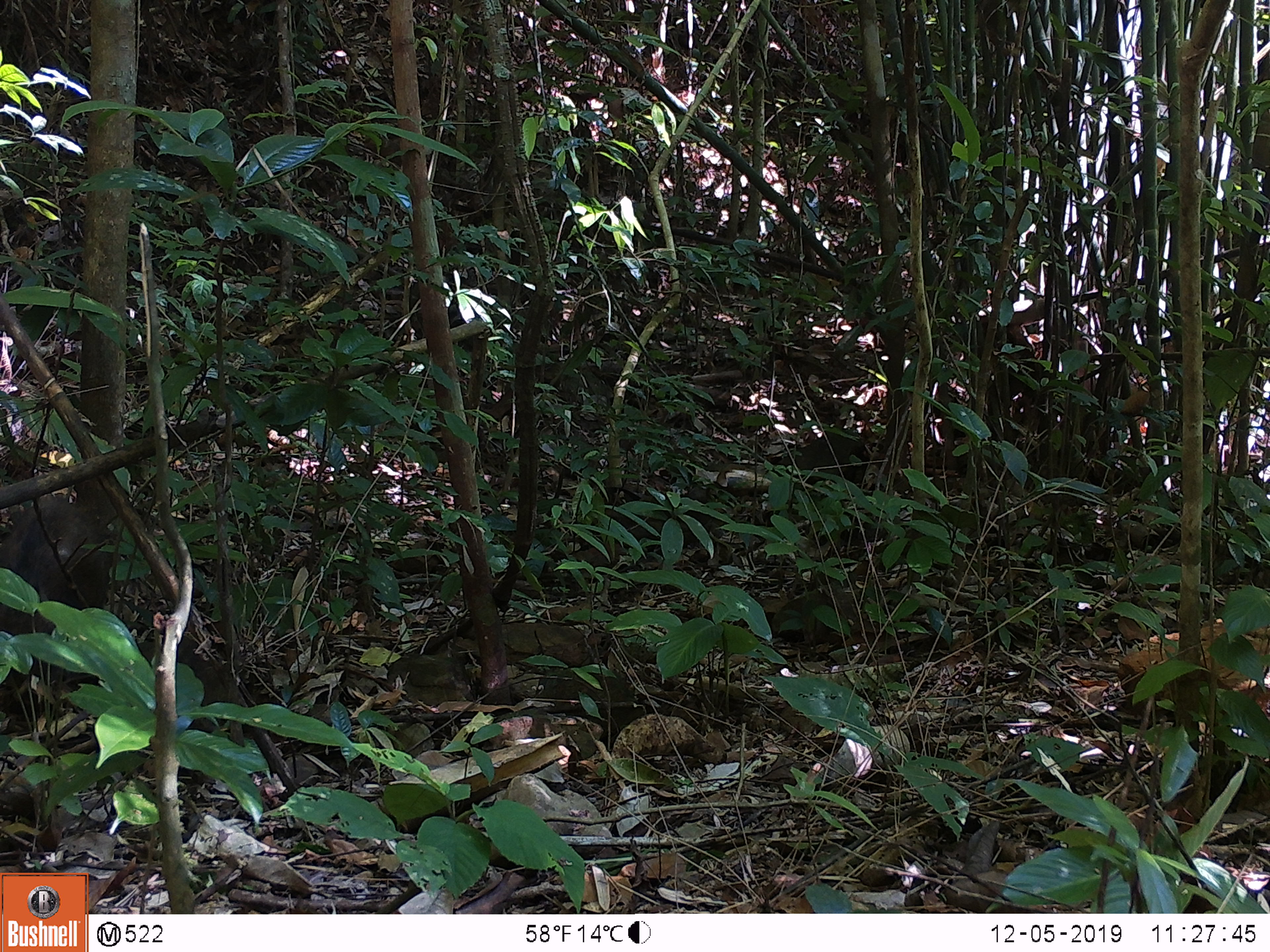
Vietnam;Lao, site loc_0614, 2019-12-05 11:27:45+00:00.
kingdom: Animalia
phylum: Chordata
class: Mammalia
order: Artiodactyla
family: Suidae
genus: Sus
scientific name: Sus scrofa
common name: eurasian wild pig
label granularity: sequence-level